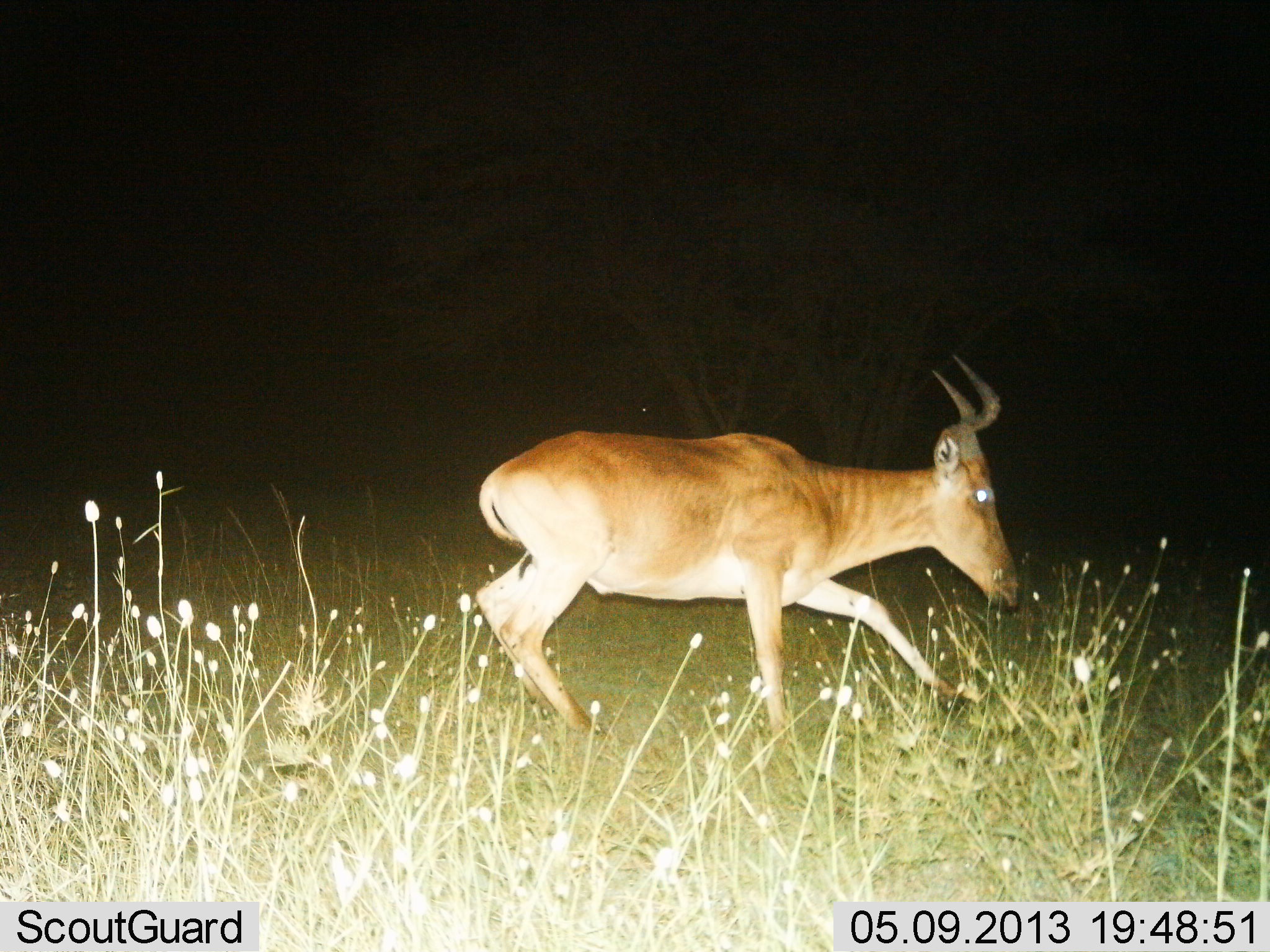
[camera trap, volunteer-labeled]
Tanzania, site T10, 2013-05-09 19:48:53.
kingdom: Animalia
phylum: Chordata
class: Mammalia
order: Artiodactyla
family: Bovidae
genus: Alcelaphus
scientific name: Alcelaphus buselaphus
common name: hartebeest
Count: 1.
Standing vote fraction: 4%.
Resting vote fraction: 0%.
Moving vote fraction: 91%.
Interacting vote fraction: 0%.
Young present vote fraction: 0%.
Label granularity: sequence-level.